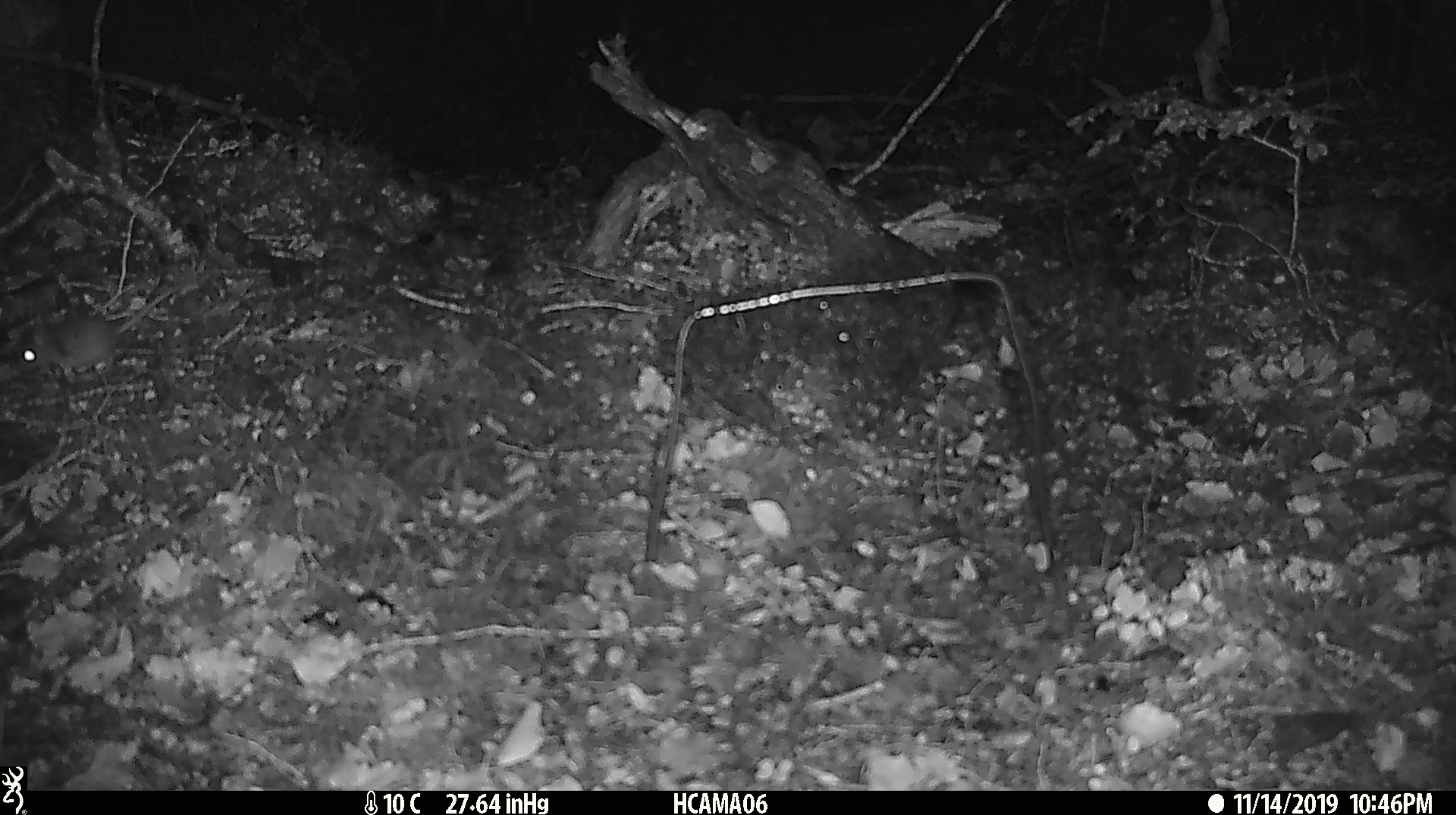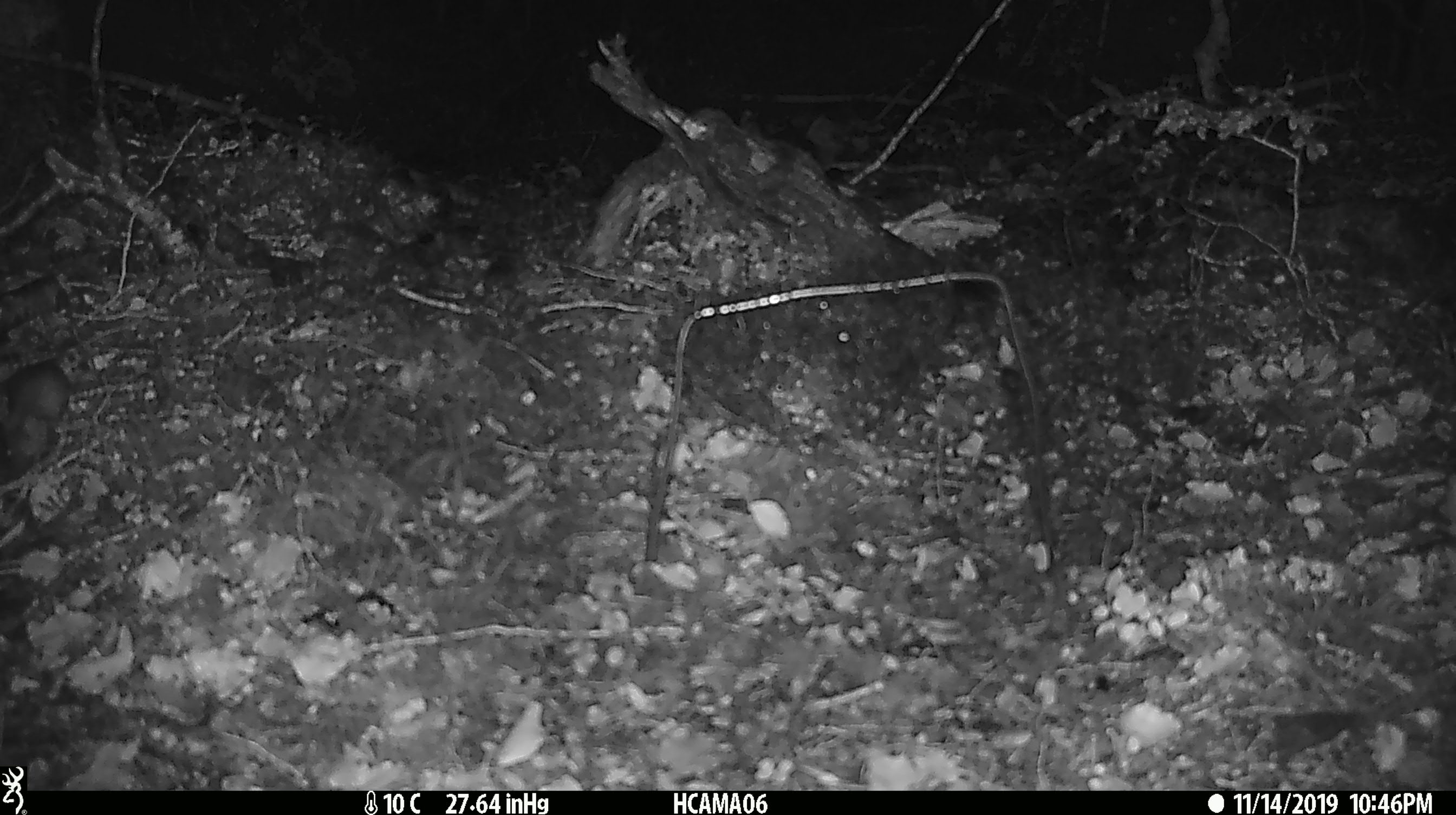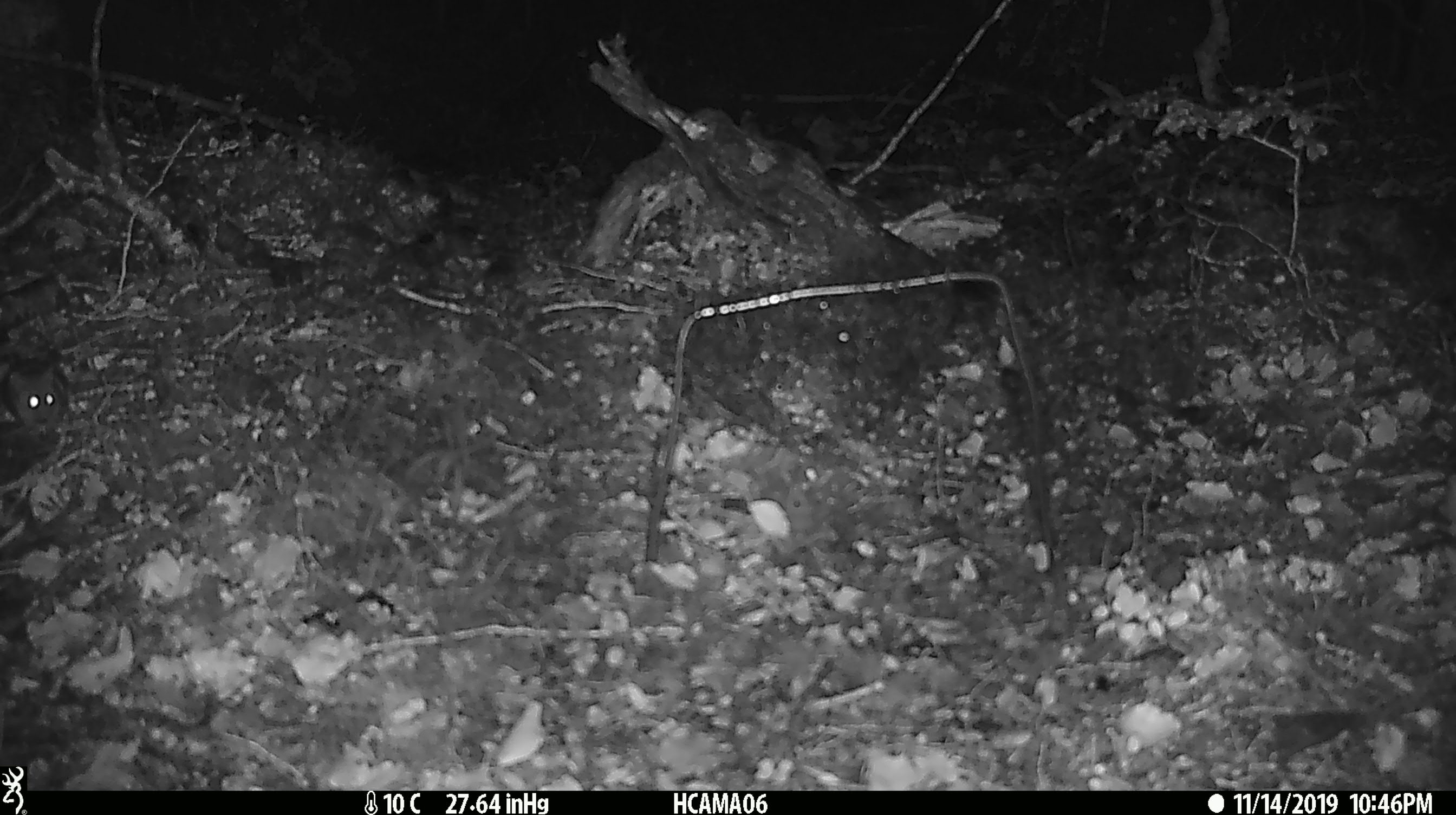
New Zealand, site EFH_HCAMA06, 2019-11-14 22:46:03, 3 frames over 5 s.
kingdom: Animalia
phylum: Chordata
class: Mammalia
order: Rodentia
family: Muridae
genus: Mus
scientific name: Mus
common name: mouse